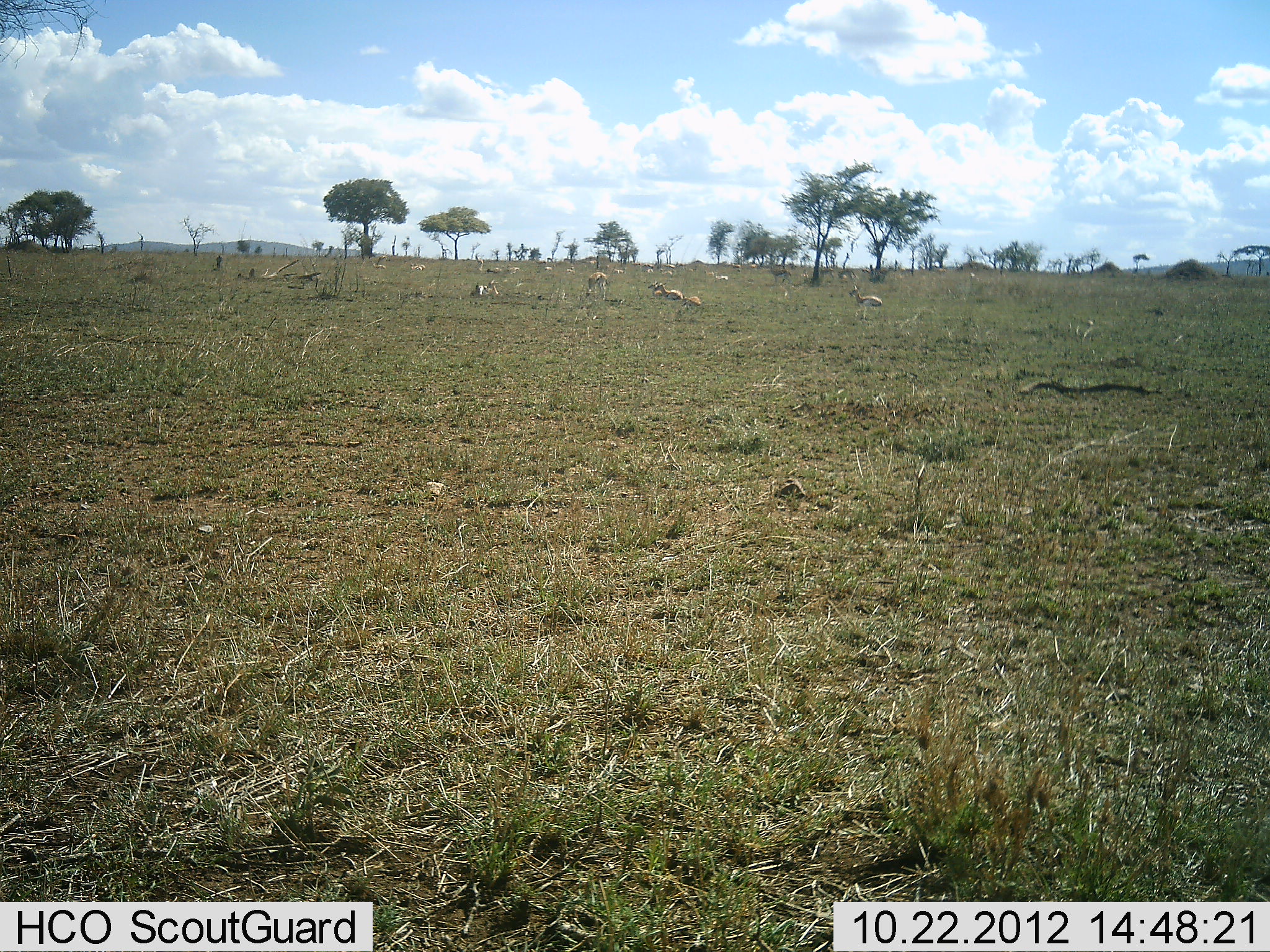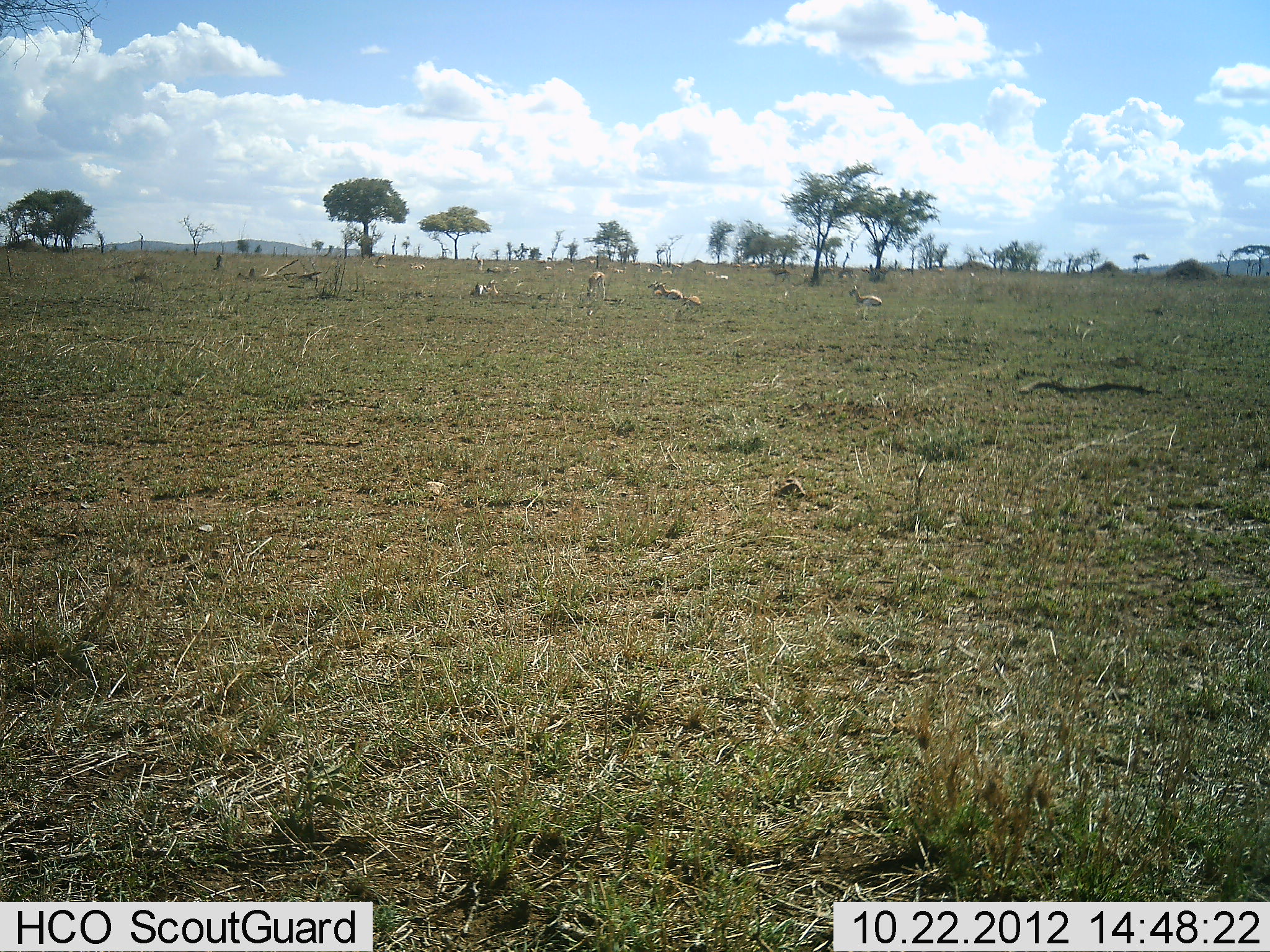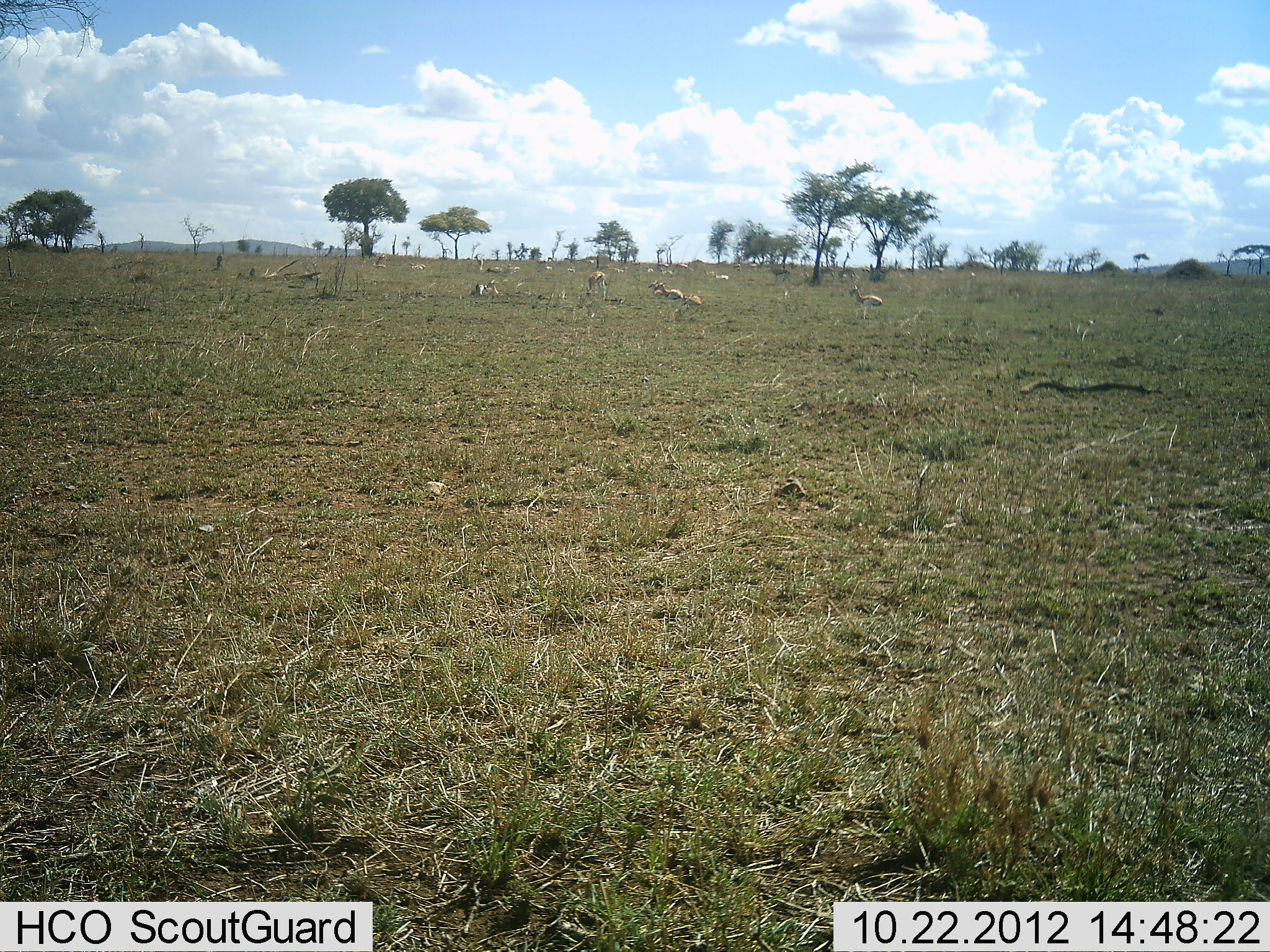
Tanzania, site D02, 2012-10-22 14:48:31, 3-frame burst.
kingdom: Animalia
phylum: Chordata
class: Mammalia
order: Artiodactyla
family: Bovidae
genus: Eudorcas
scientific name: Eudorcas thomsonii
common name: thomson's gazelle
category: gazellethomsons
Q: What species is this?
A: Gazellethomsons (thomson's gazelle) (Eudorcas thomsonii).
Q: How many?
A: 11-50.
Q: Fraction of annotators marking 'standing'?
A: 0%.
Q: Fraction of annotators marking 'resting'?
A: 67%.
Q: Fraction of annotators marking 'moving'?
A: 0%.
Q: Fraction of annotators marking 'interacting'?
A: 0%.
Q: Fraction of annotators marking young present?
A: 17%.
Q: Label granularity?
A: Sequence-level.